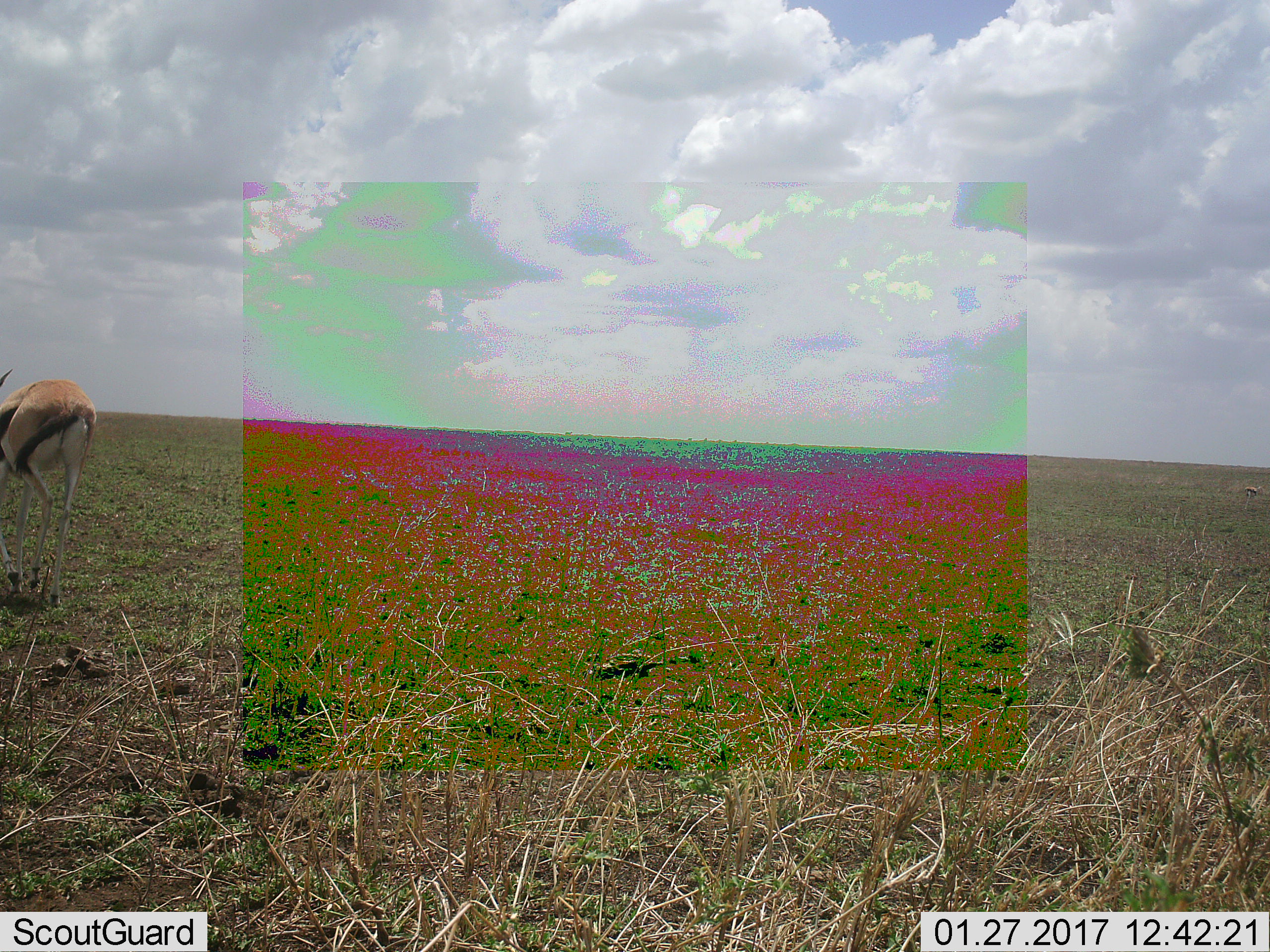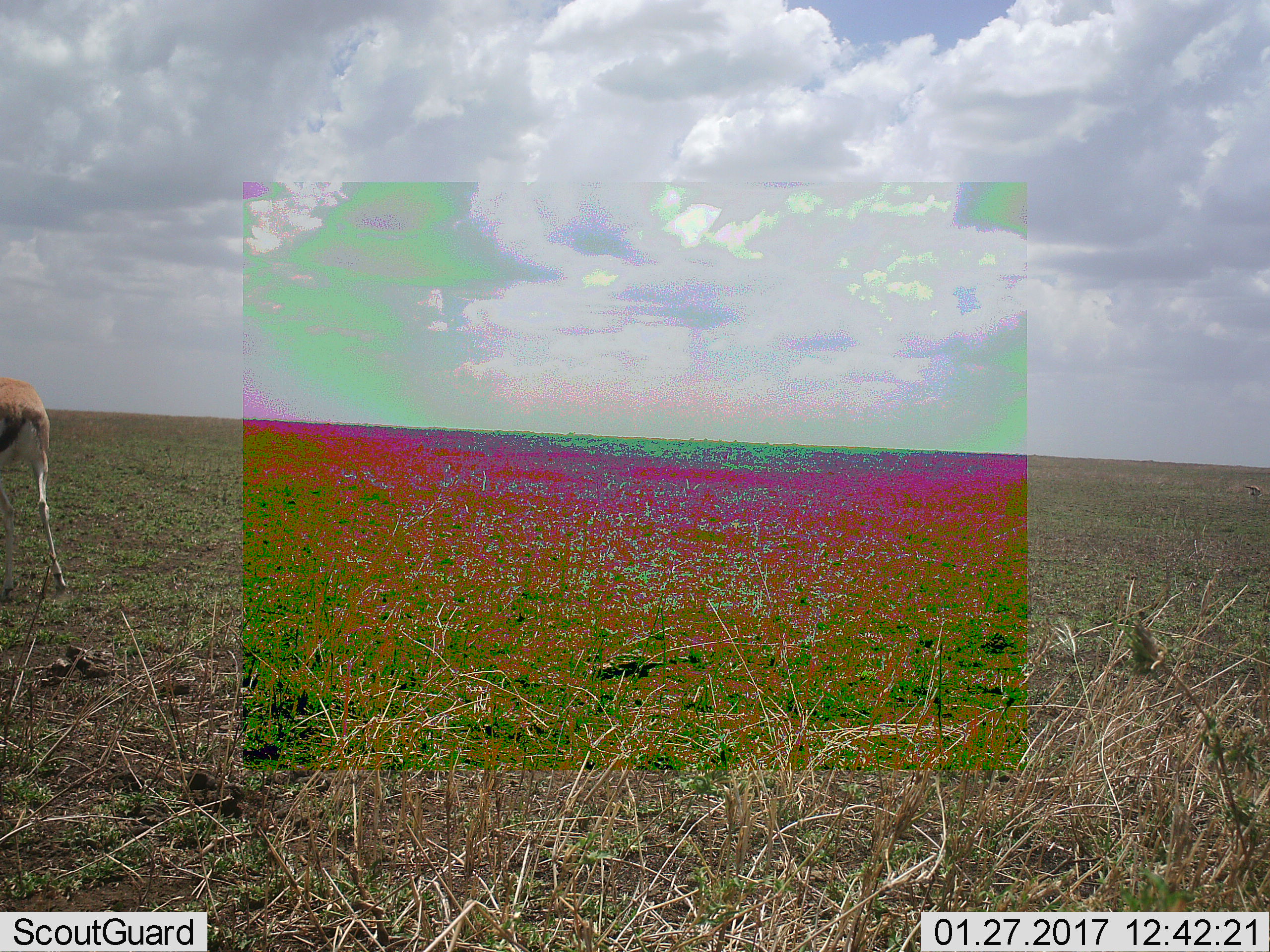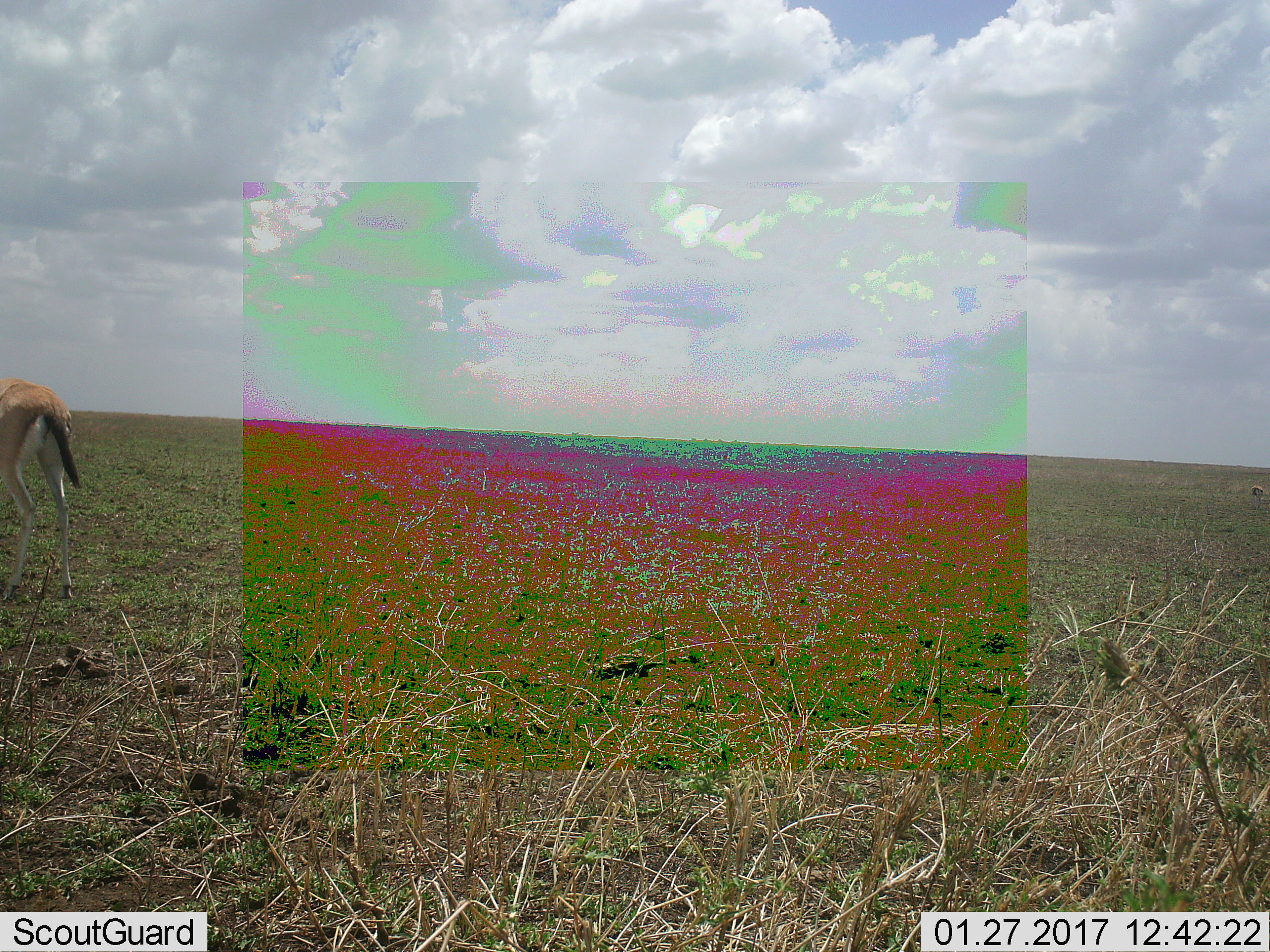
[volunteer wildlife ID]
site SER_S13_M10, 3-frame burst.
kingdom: Animalia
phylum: Chordata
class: Mammalia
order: Artiodactyla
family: Bovidae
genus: Eudorcas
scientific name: Eudorcas thomsonii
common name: thomson's gazelle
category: gazellethomsons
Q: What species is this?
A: Gazellethomsons (thomson's gazelle) (Eudorcas thomsonii).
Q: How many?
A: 1.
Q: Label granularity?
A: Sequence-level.